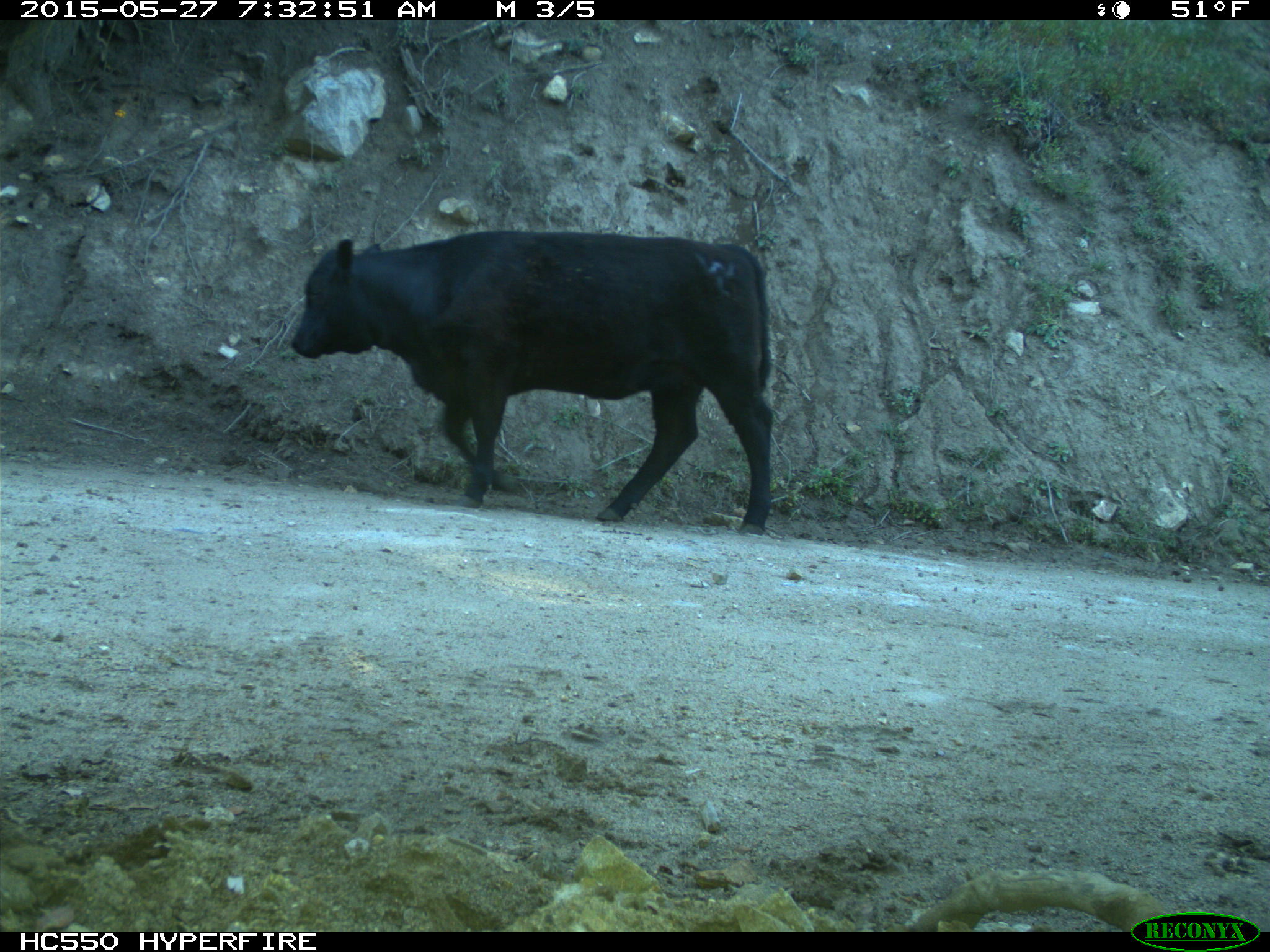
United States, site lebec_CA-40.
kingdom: Animalia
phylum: Chordata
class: Mammalia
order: Artiodactyla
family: Bovidae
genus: Bos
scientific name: Bos taurus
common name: domestic cow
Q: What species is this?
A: Bos taurus (domestic cow).